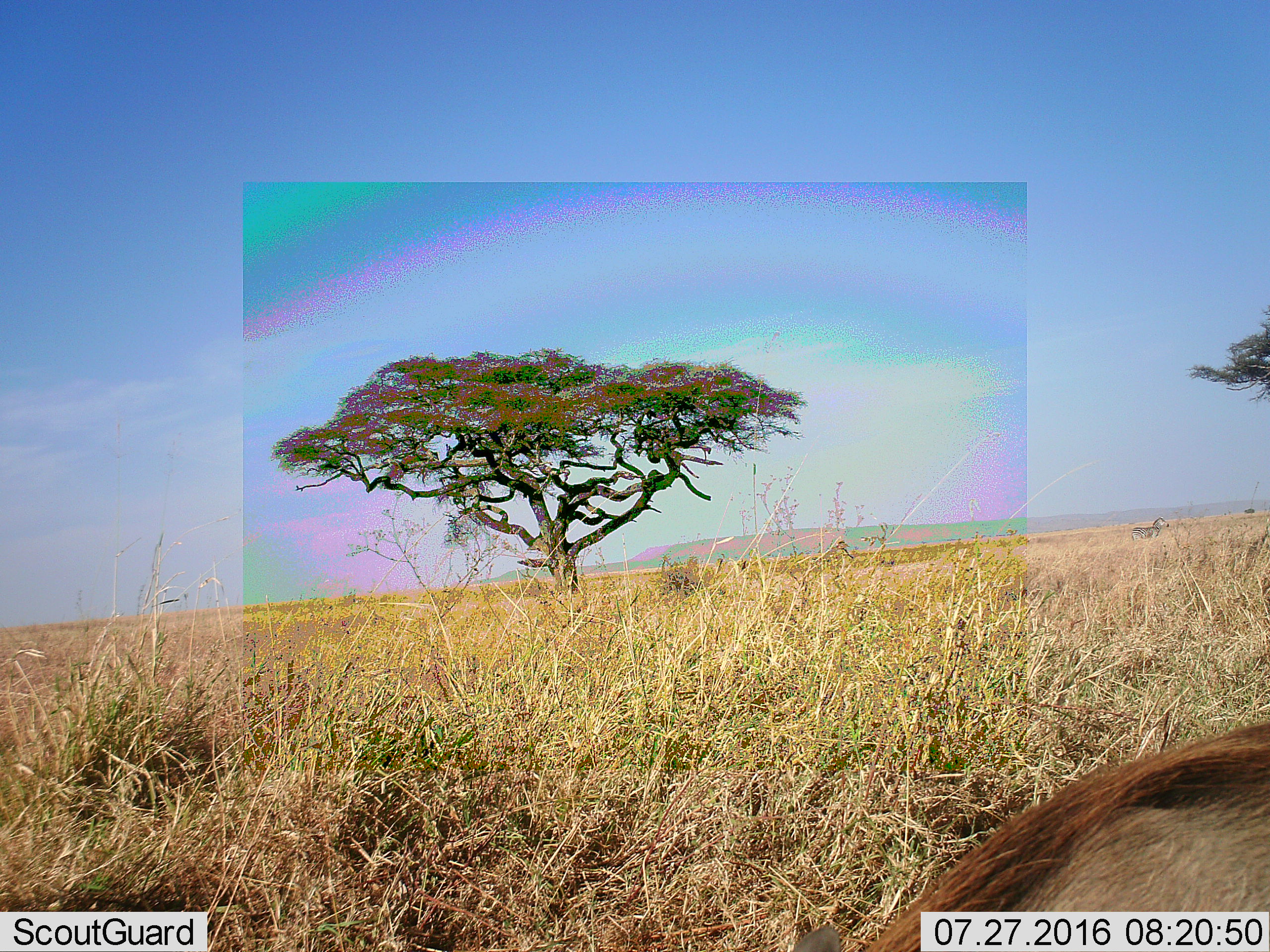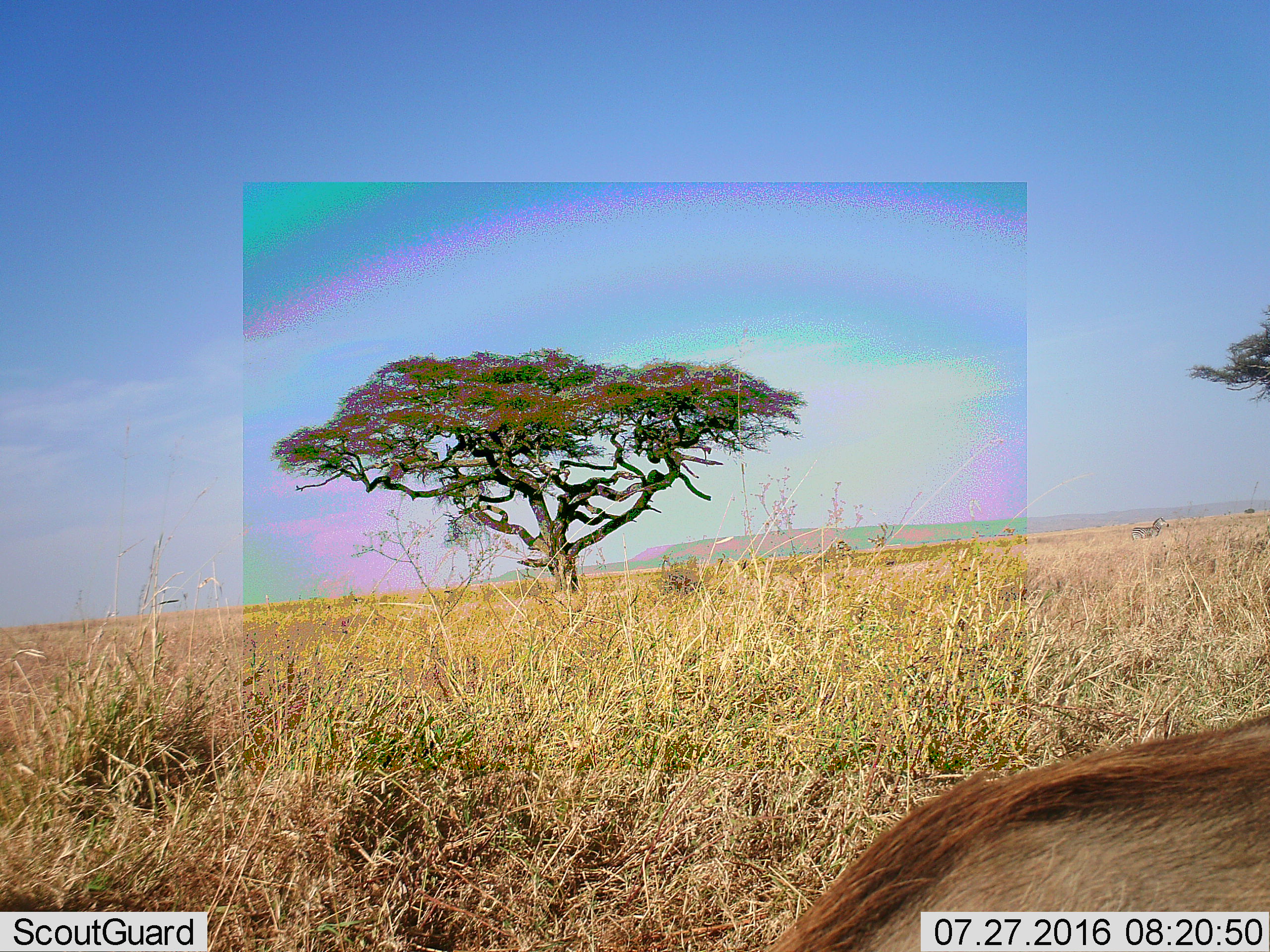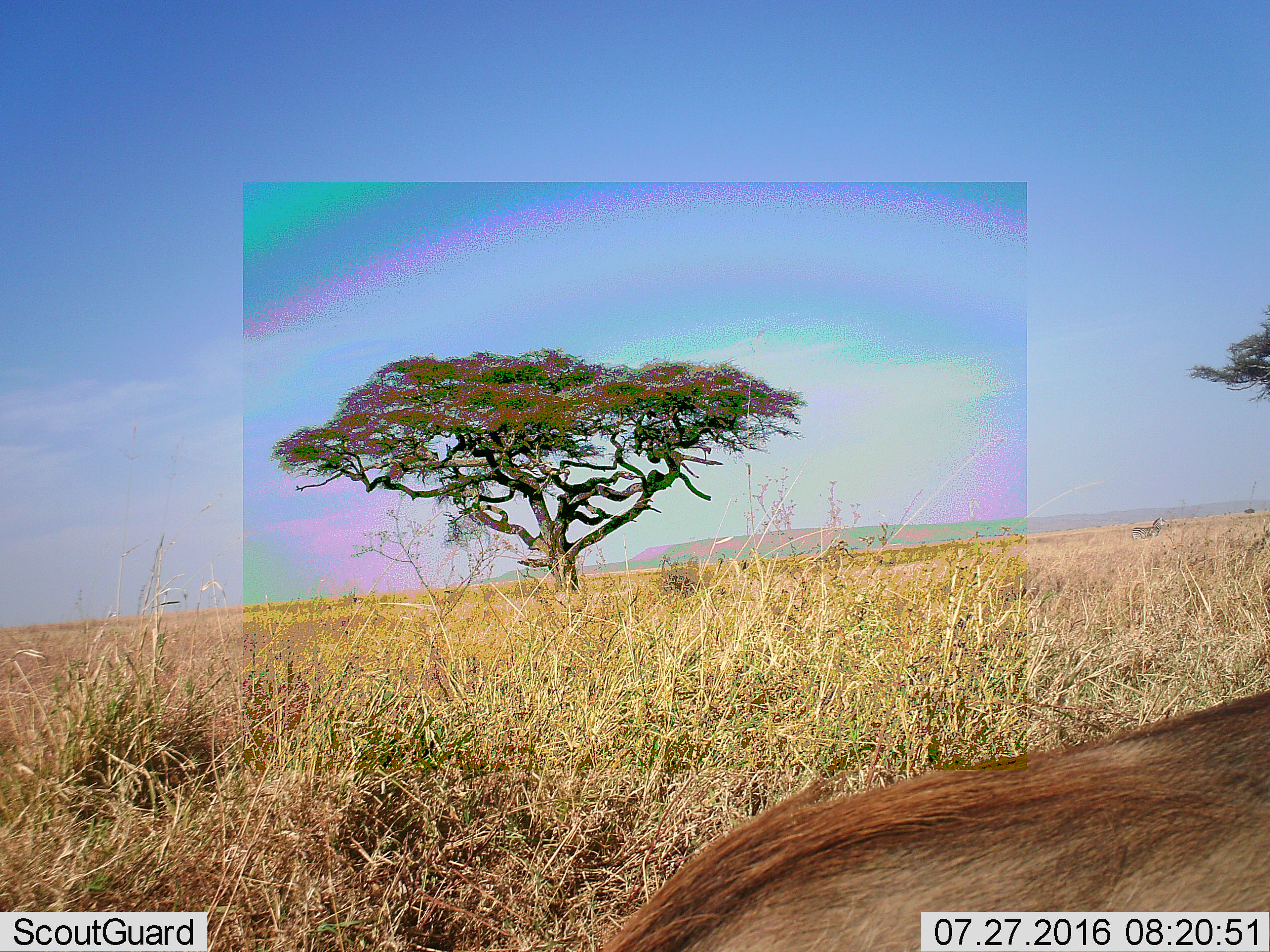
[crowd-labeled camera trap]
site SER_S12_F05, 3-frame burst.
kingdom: Animalia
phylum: Chordata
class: Mammalia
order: Artiodactyla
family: Suidae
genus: Phacochoerus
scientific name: Phacochoerus africanus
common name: warthog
Warthog (Phacochoerus africanus), count 1. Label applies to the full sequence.